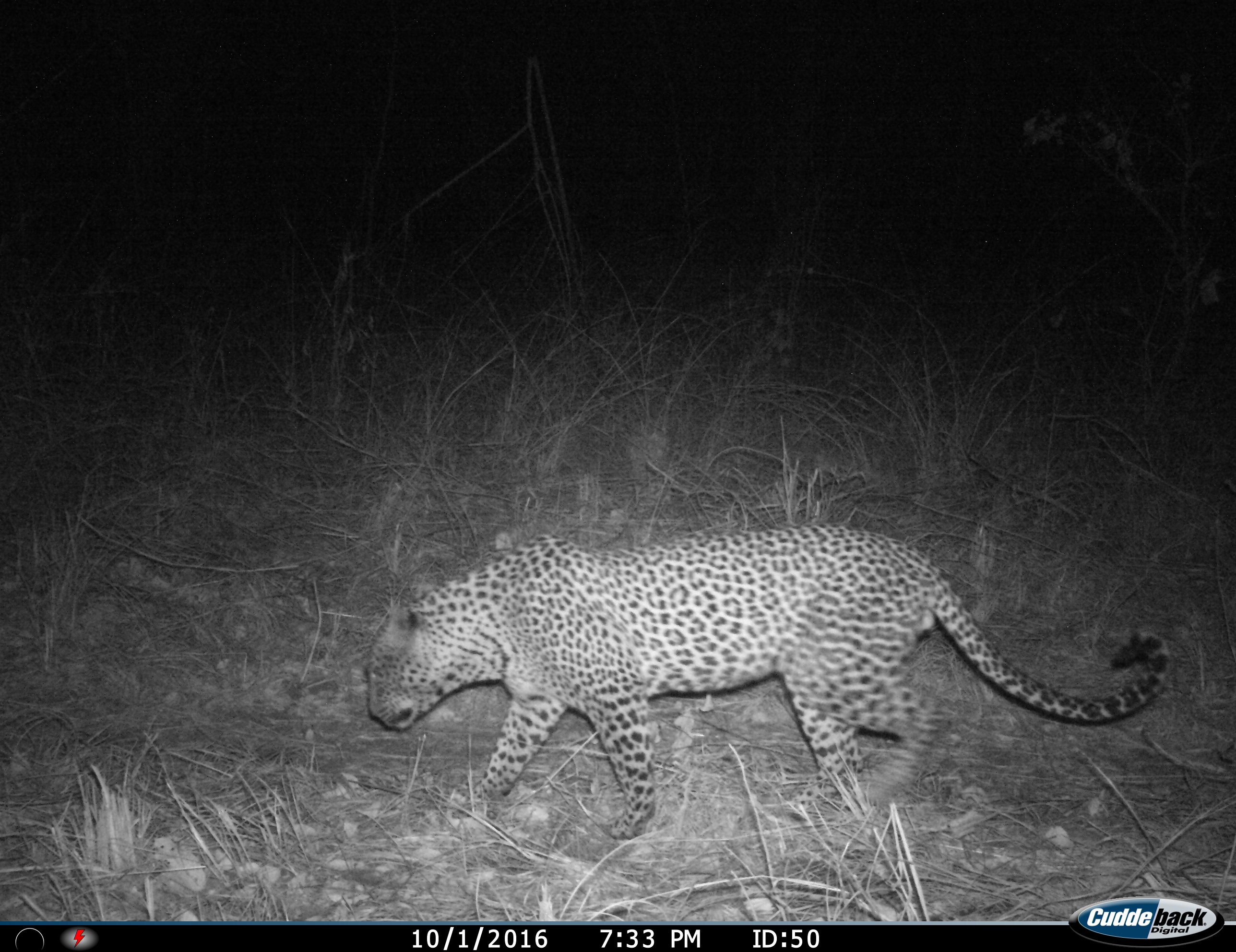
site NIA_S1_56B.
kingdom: Animalia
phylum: Chordata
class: Mammalia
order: Carnivora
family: Felidae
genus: Panthera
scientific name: Panthera pardus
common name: leopard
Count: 1.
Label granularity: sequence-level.